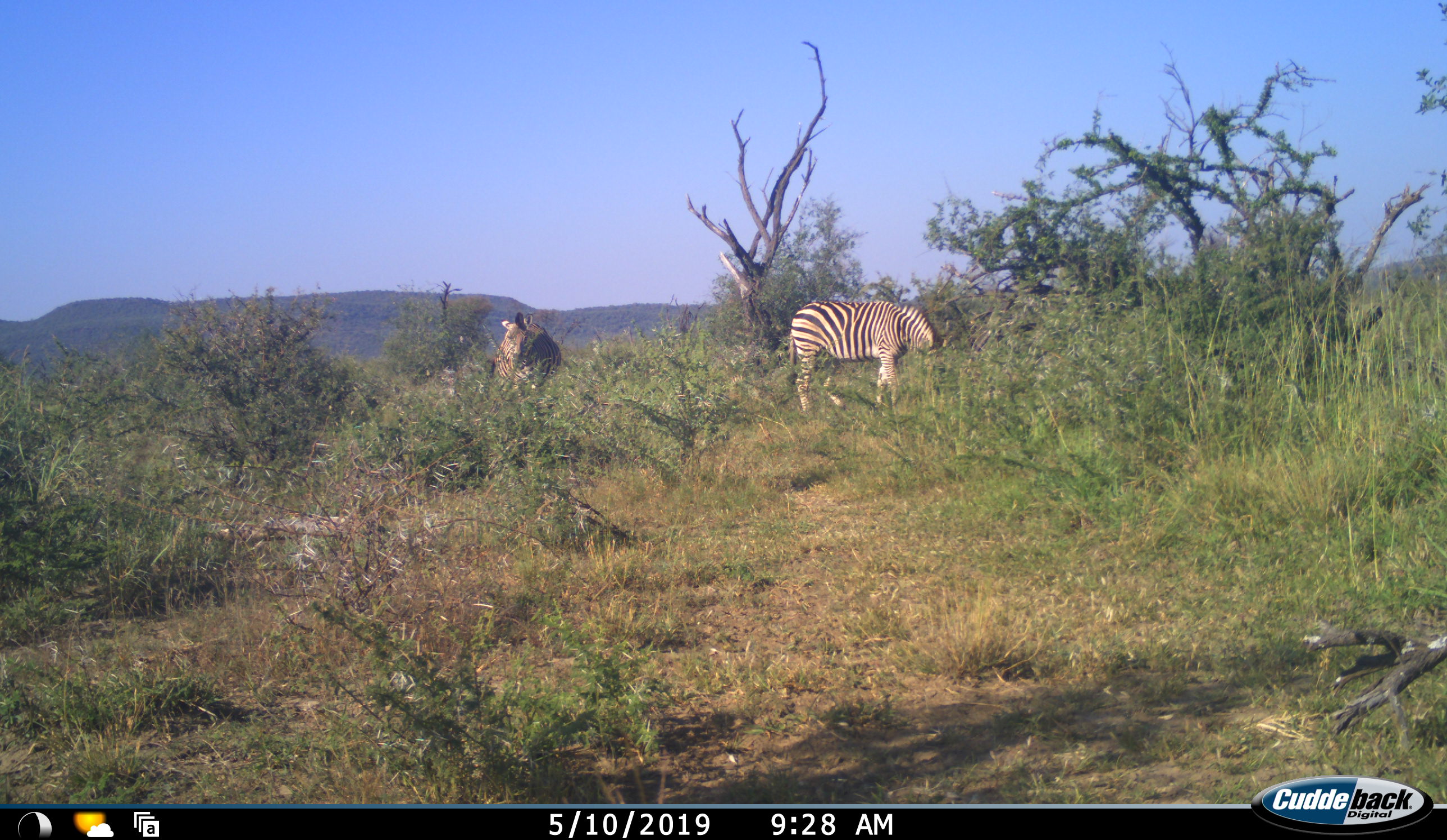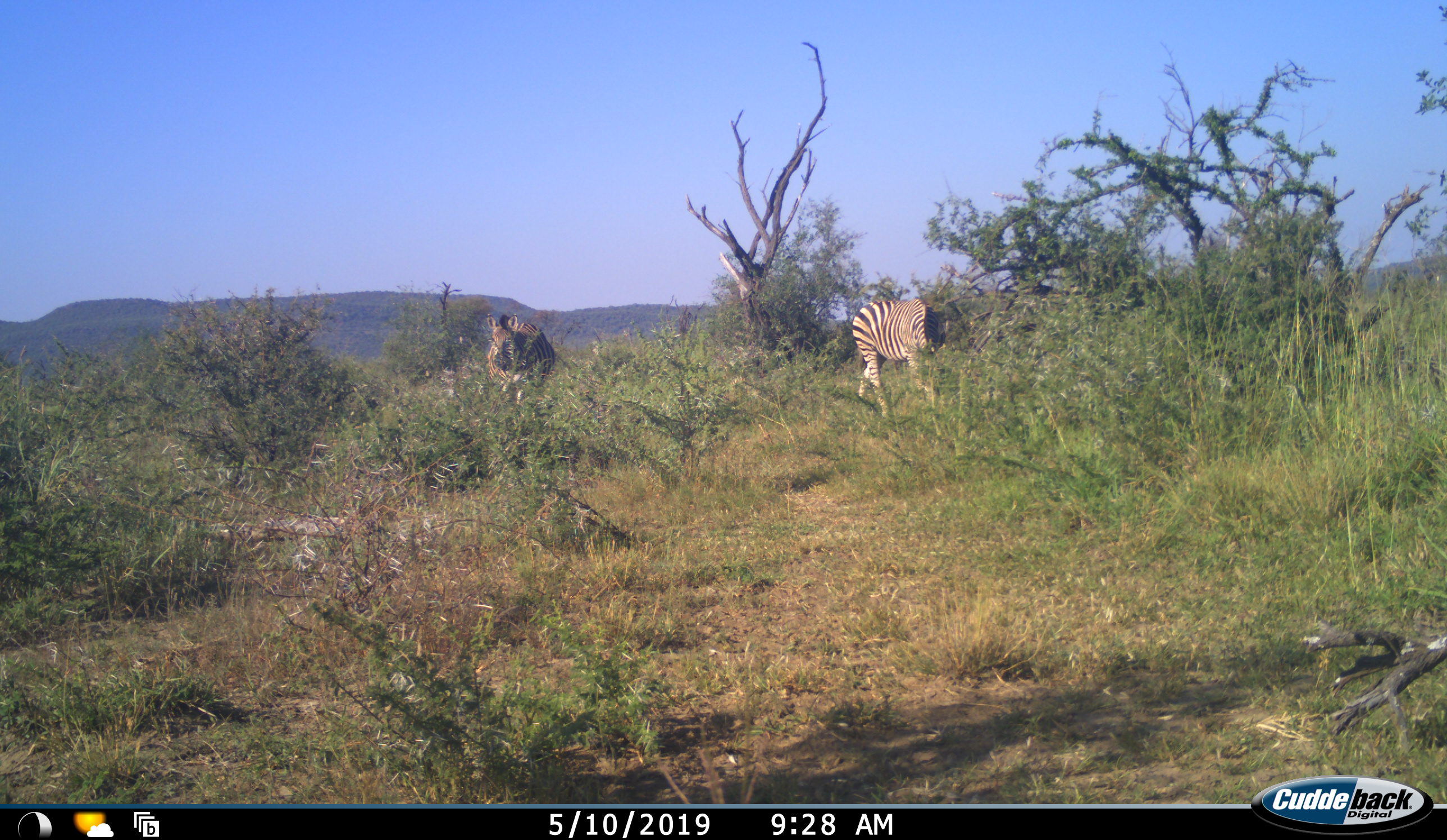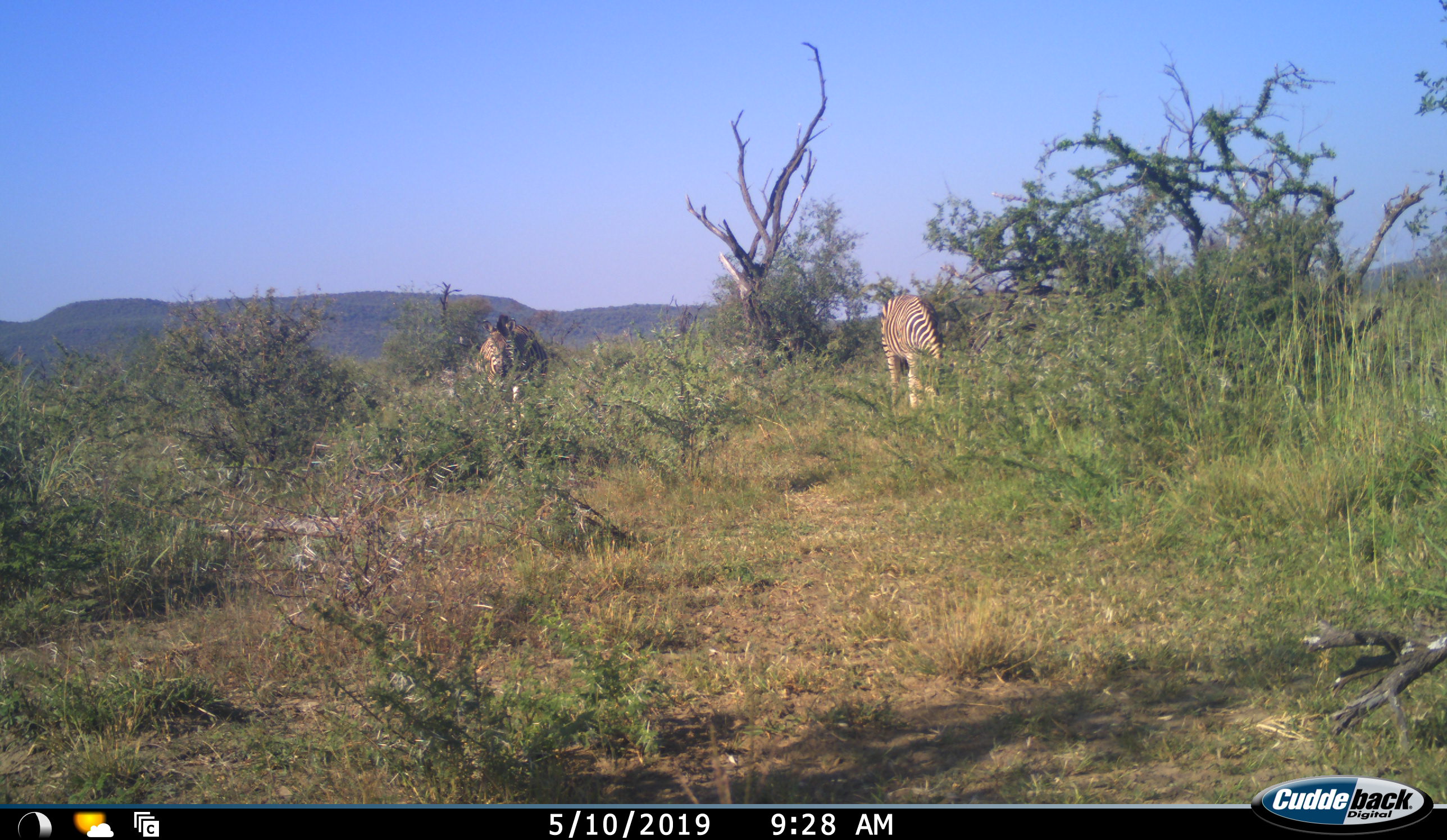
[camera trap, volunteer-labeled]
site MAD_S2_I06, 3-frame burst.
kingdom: Animalia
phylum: Chordata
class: Mammalia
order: Perissodactyla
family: Equidae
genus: Equus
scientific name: Equus quagga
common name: plains zebra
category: zebraplains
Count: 2.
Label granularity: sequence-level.